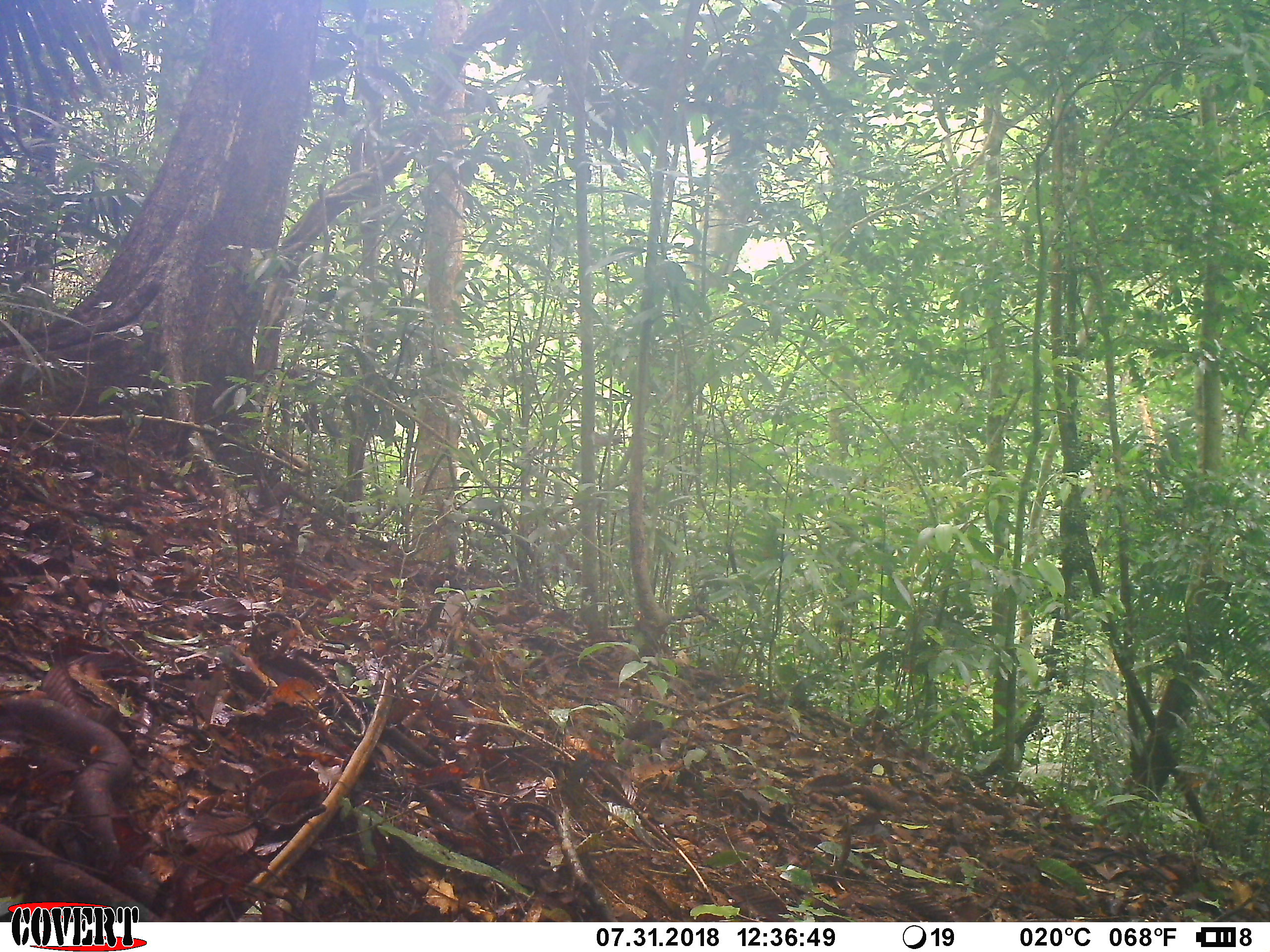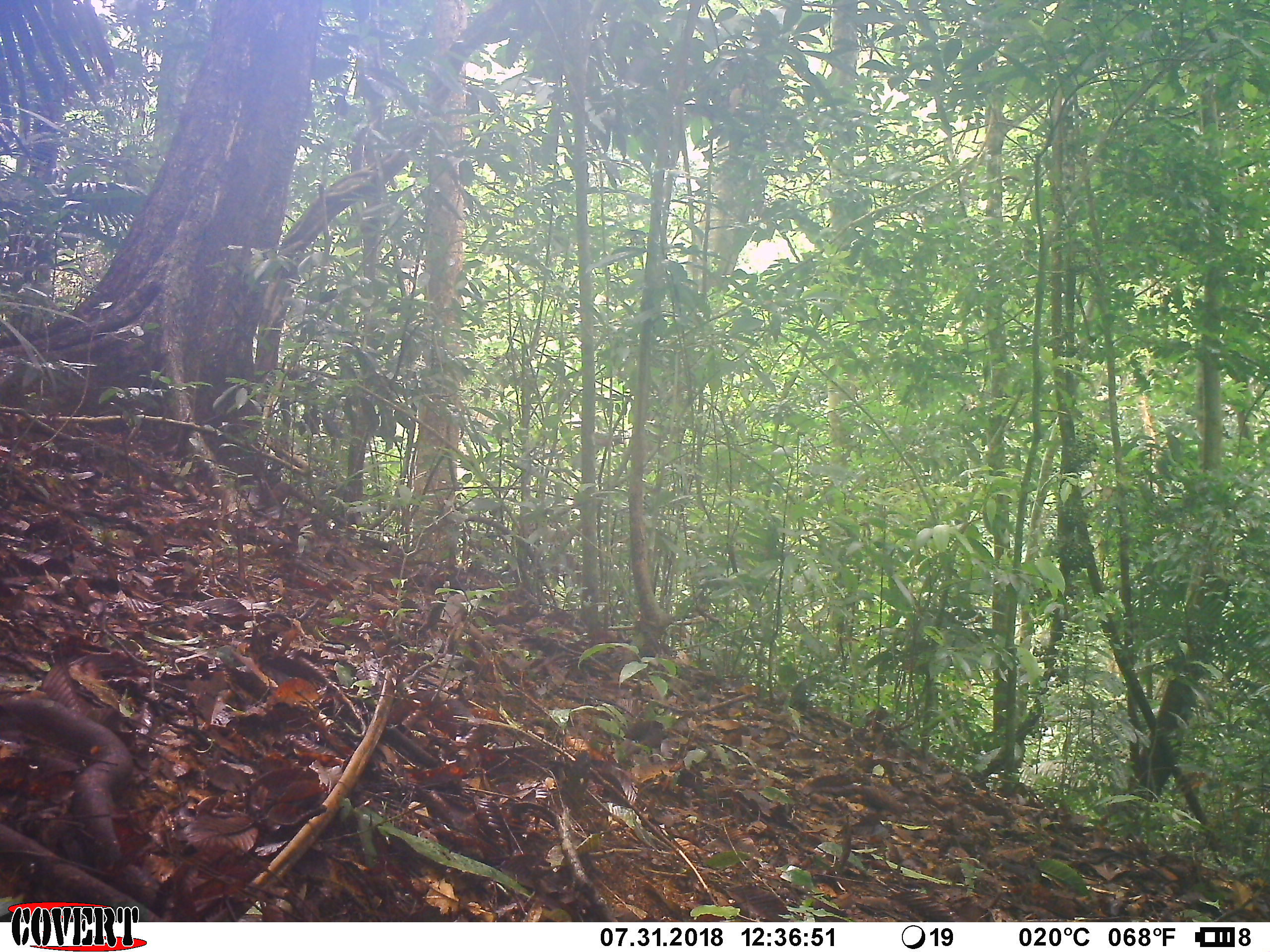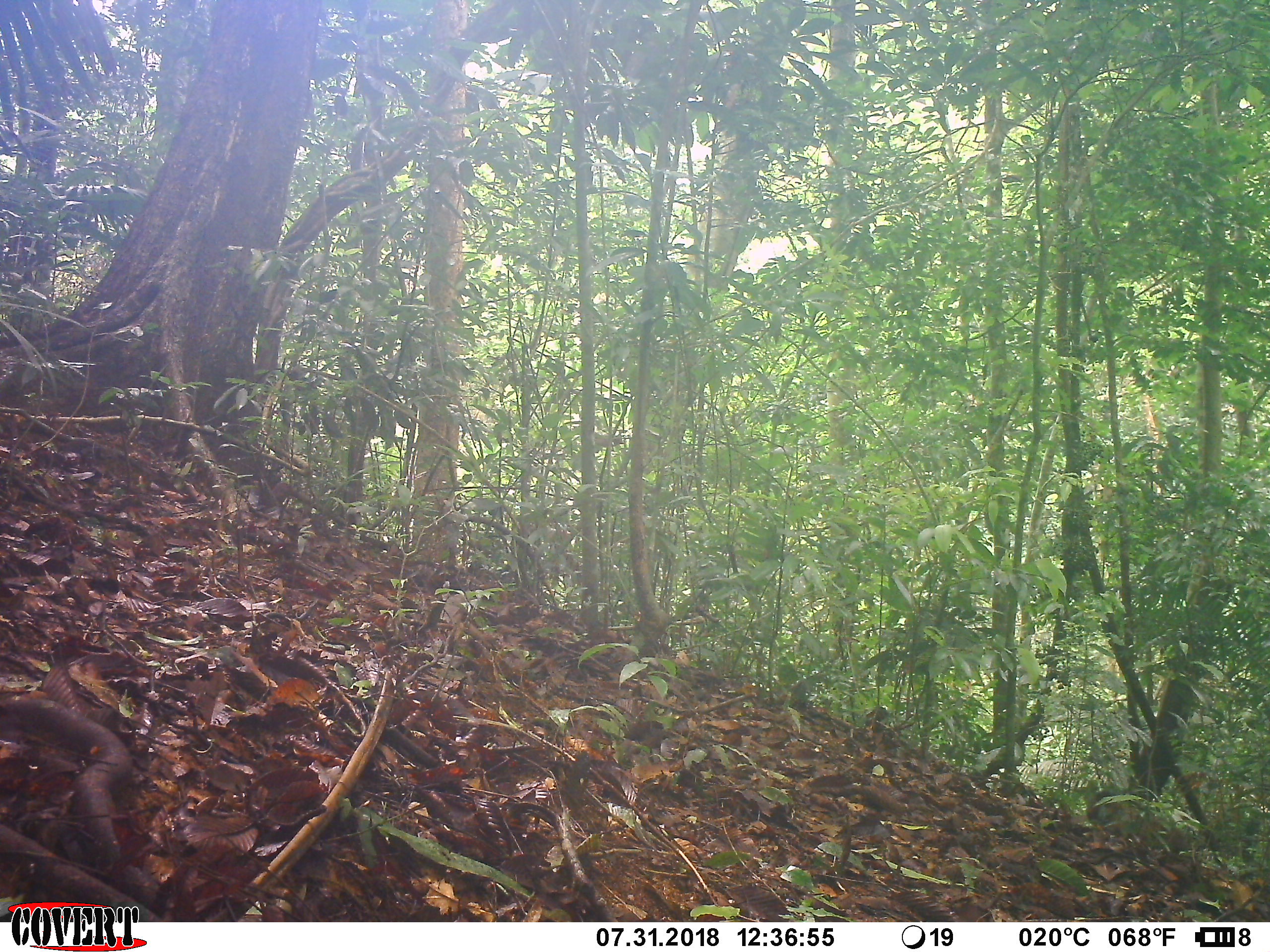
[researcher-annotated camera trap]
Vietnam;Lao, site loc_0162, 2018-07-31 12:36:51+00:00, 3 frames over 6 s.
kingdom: Animalia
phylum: Chordata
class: Mammalia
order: Primates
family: Cercopithecidae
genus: Macaca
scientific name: Macaca arctoides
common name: stump-tailed macaque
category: stump tailed macaque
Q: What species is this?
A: Stump tailed macaque (stump-tailed macaque) (Macaca arctoides).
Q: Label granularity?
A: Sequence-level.